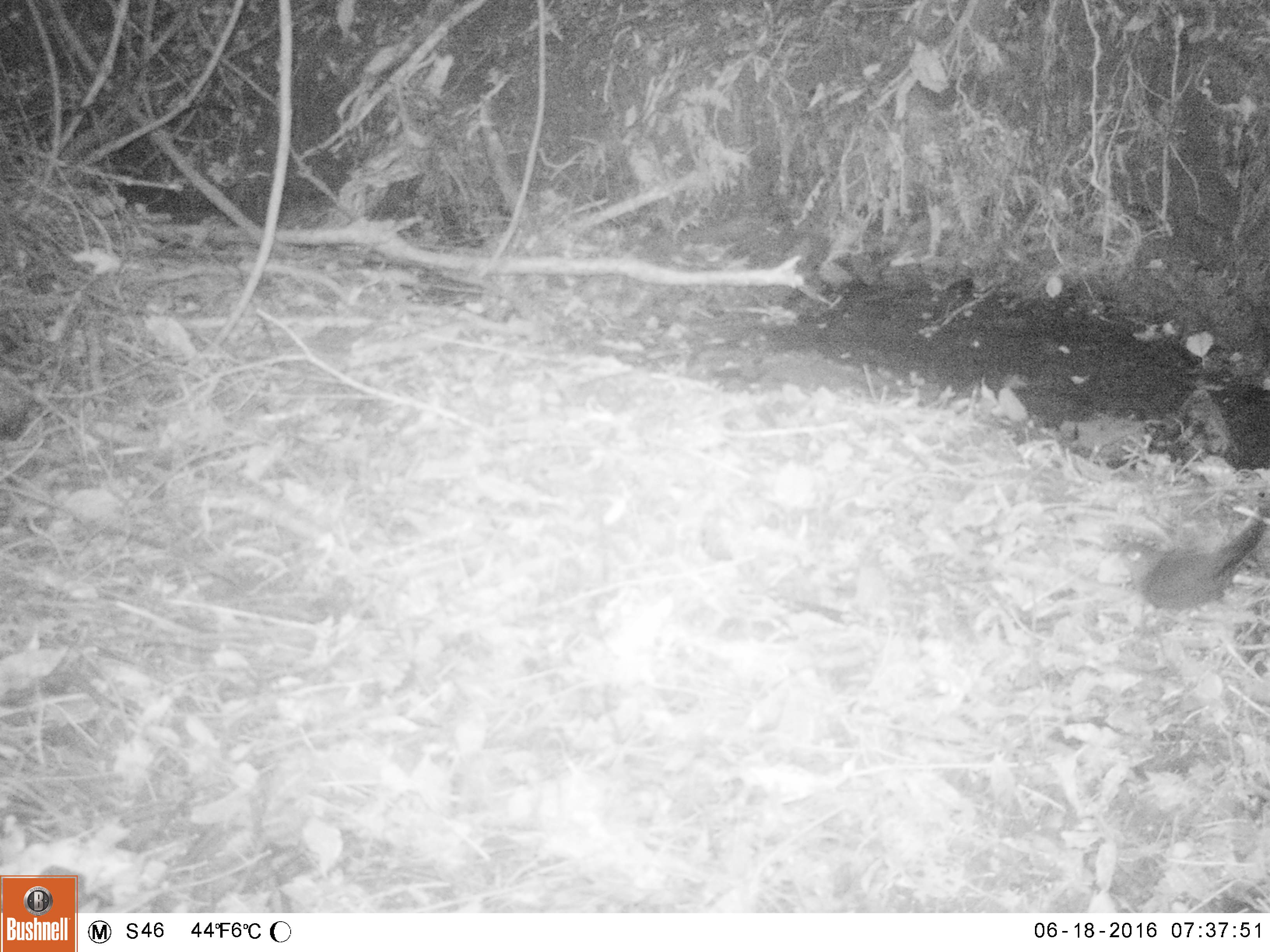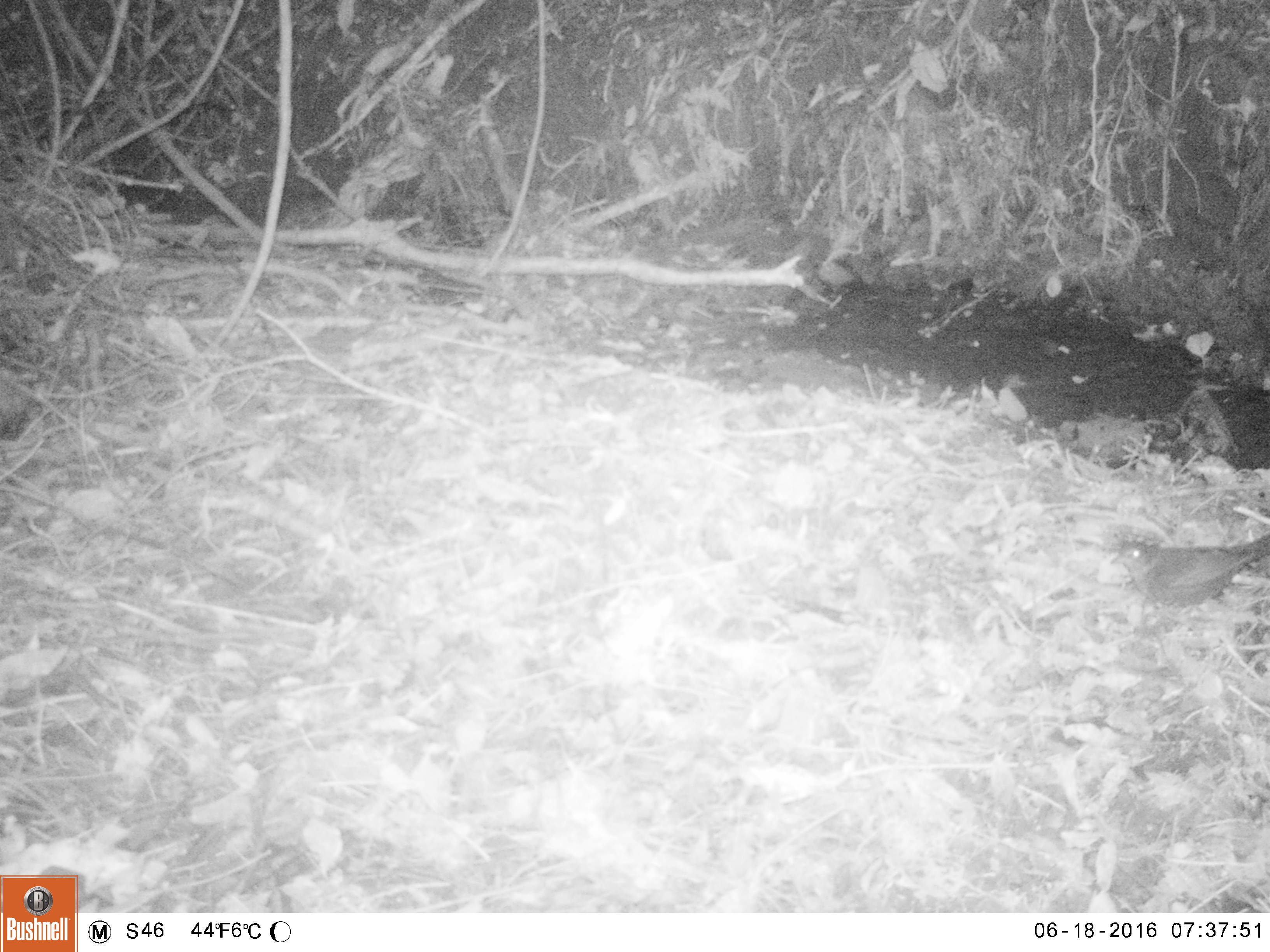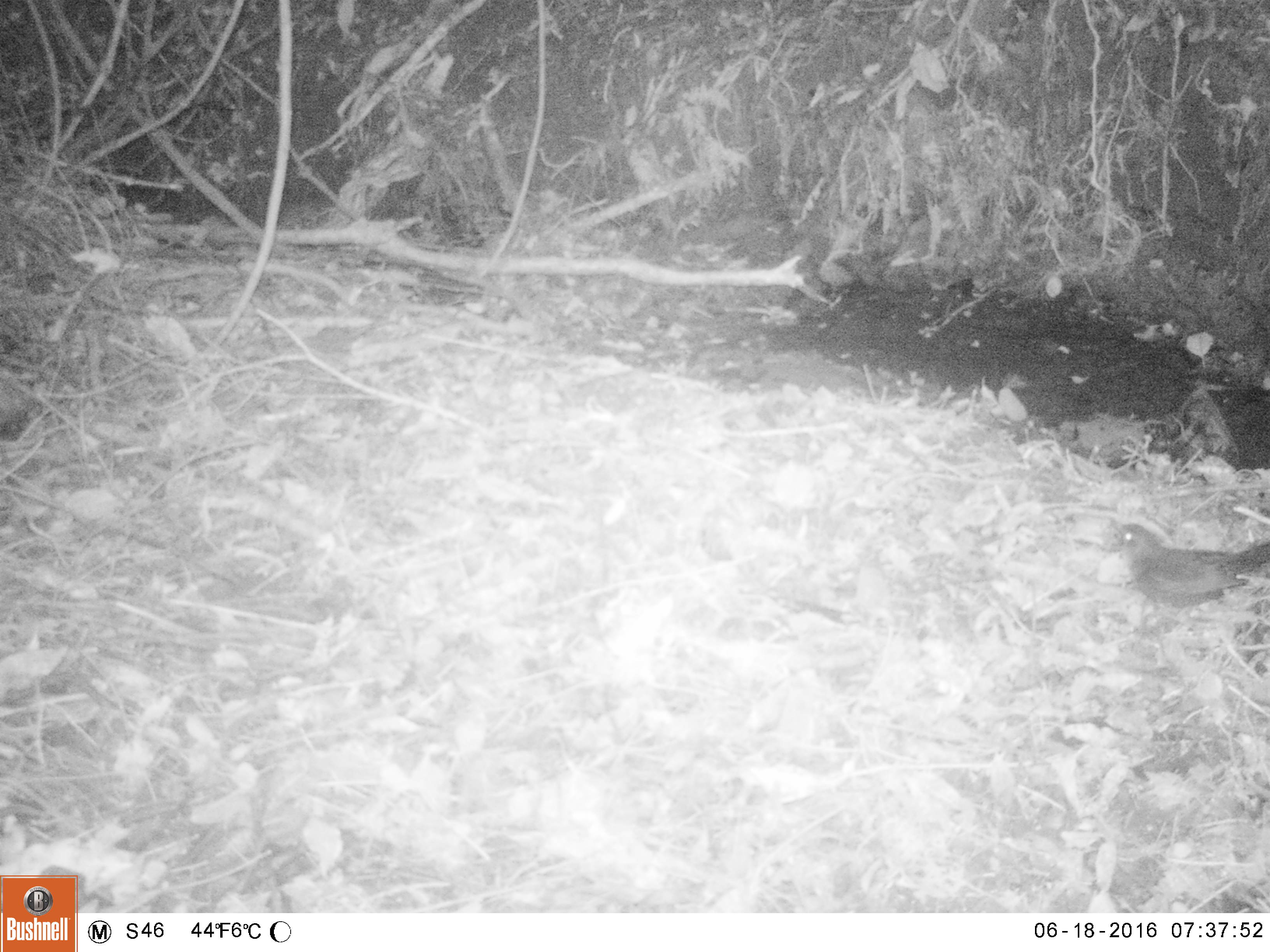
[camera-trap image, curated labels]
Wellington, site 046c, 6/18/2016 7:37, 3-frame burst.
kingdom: Animalia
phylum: Chordata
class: Aves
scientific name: Aves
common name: bird